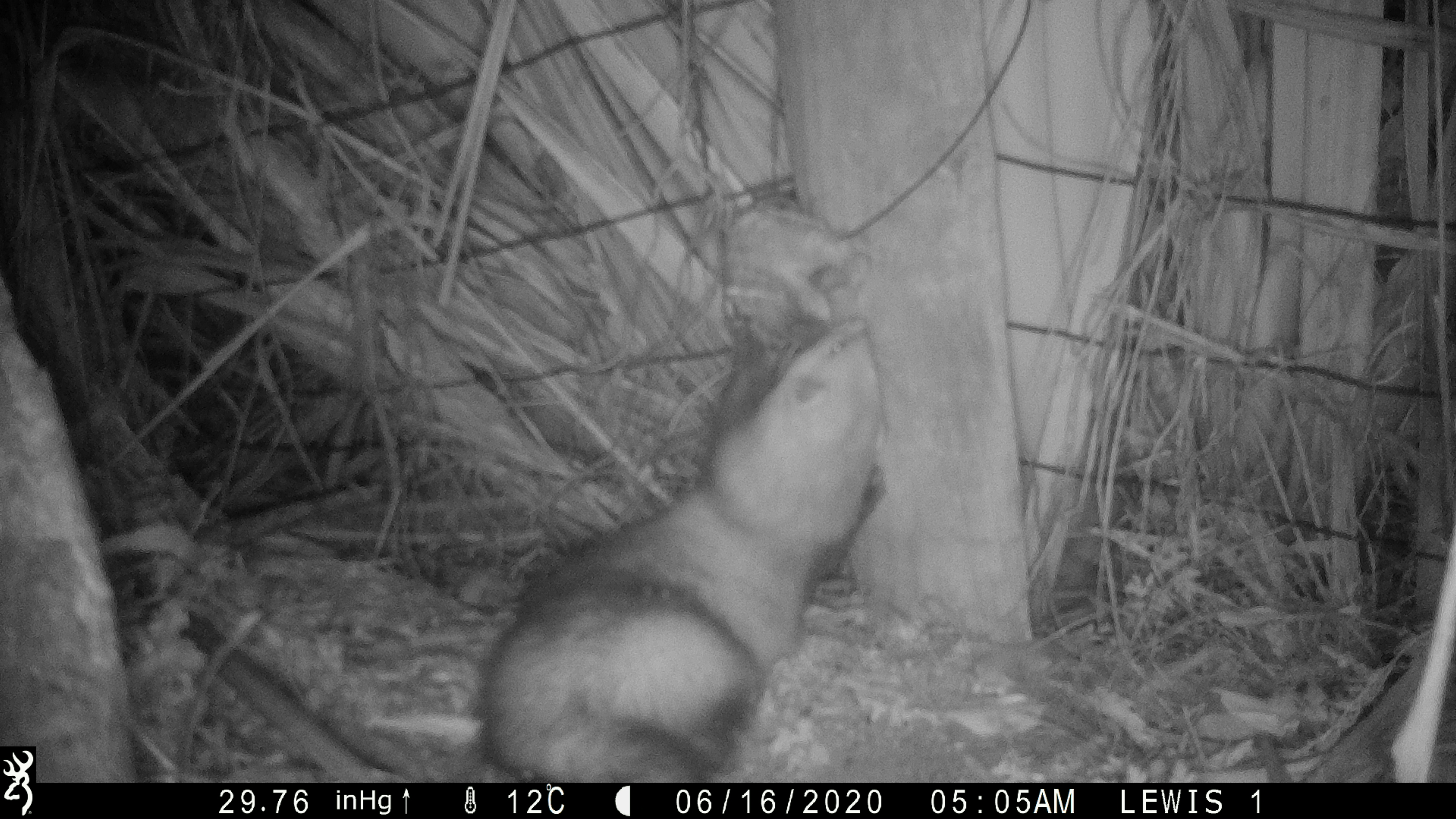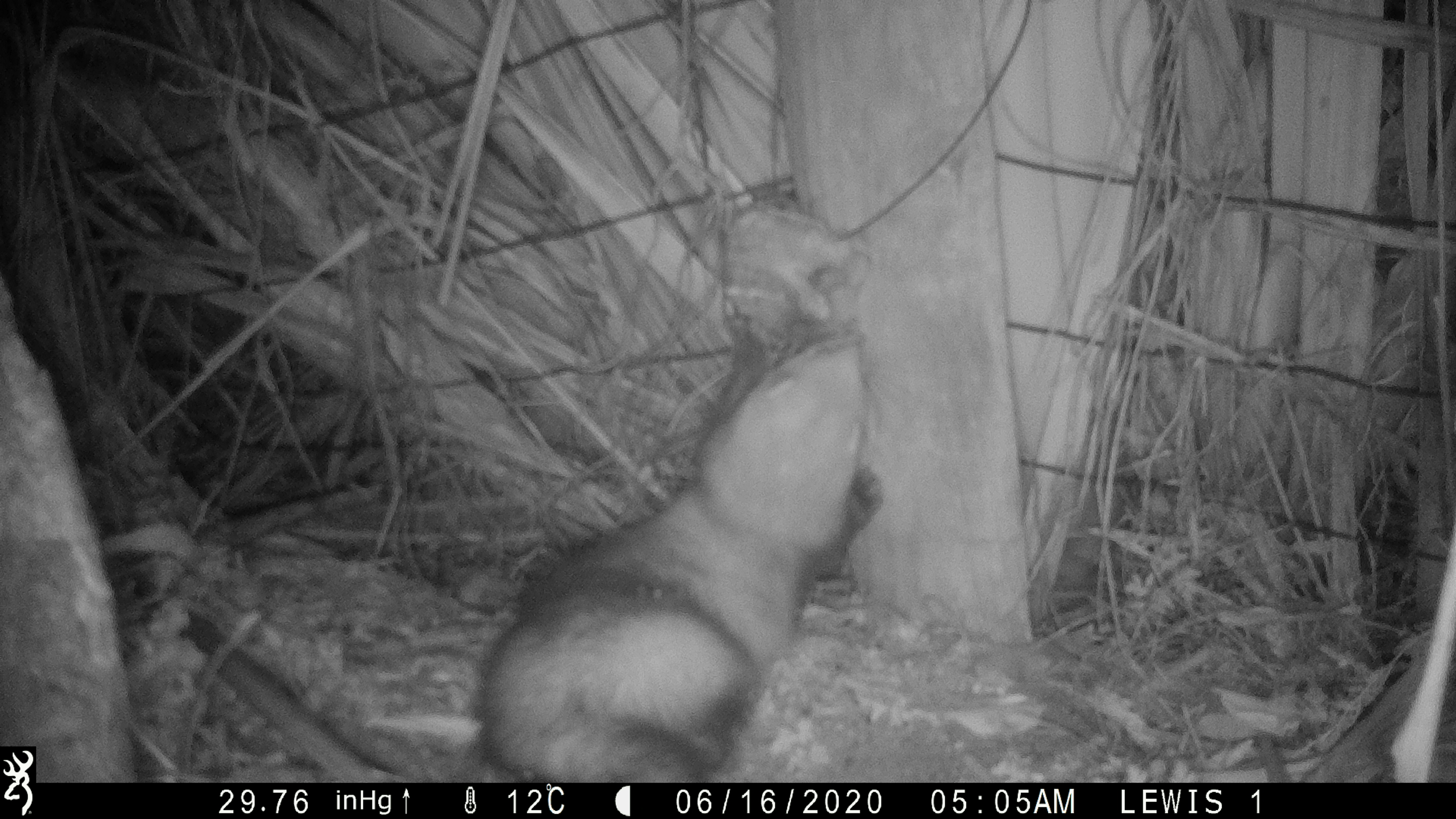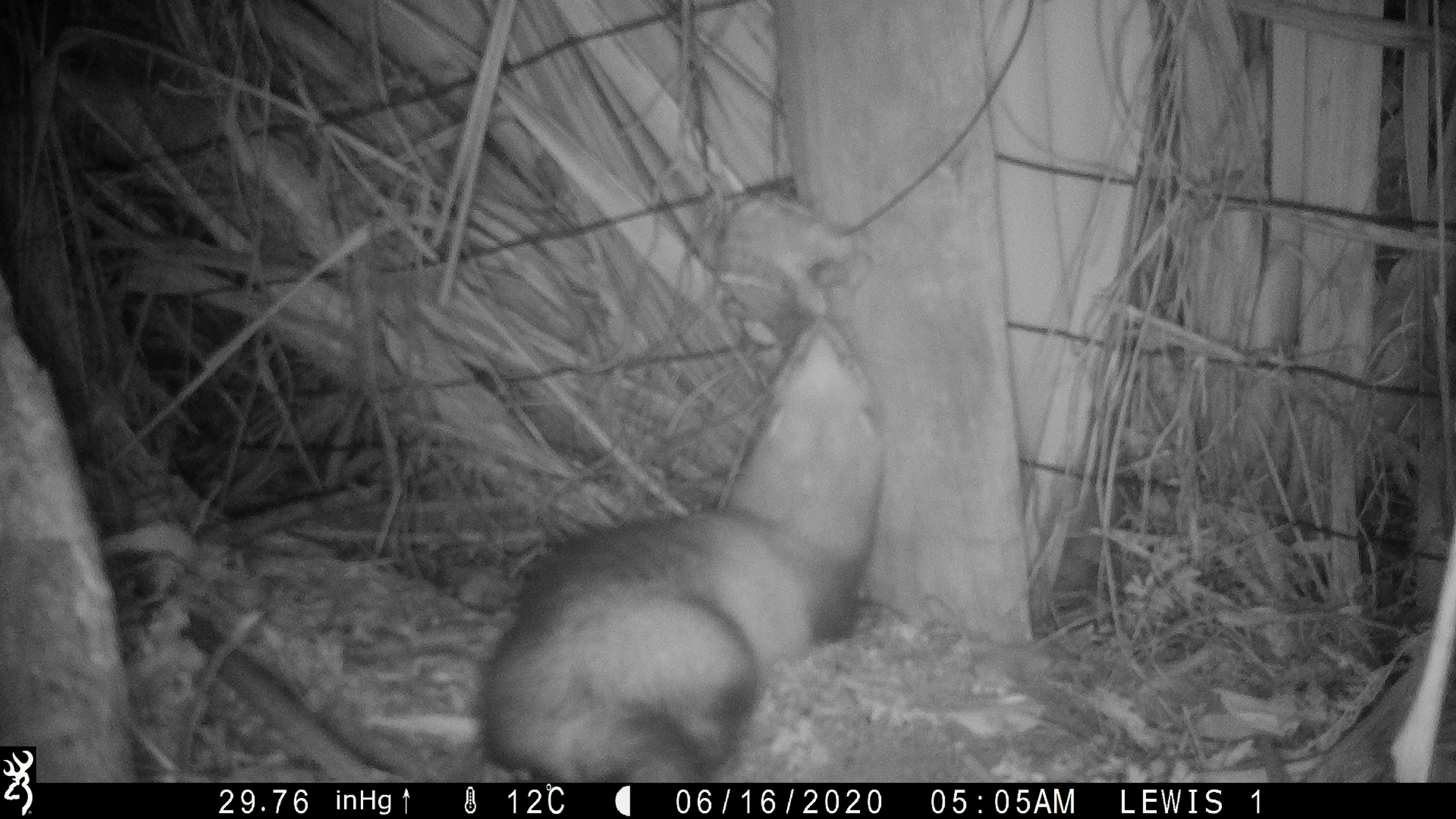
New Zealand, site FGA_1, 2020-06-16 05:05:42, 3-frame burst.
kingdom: Animalia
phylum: Chordata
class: Mammalia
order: Carnivora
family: Mustelidae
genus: Mustela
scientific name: Mustela furo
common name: ferret